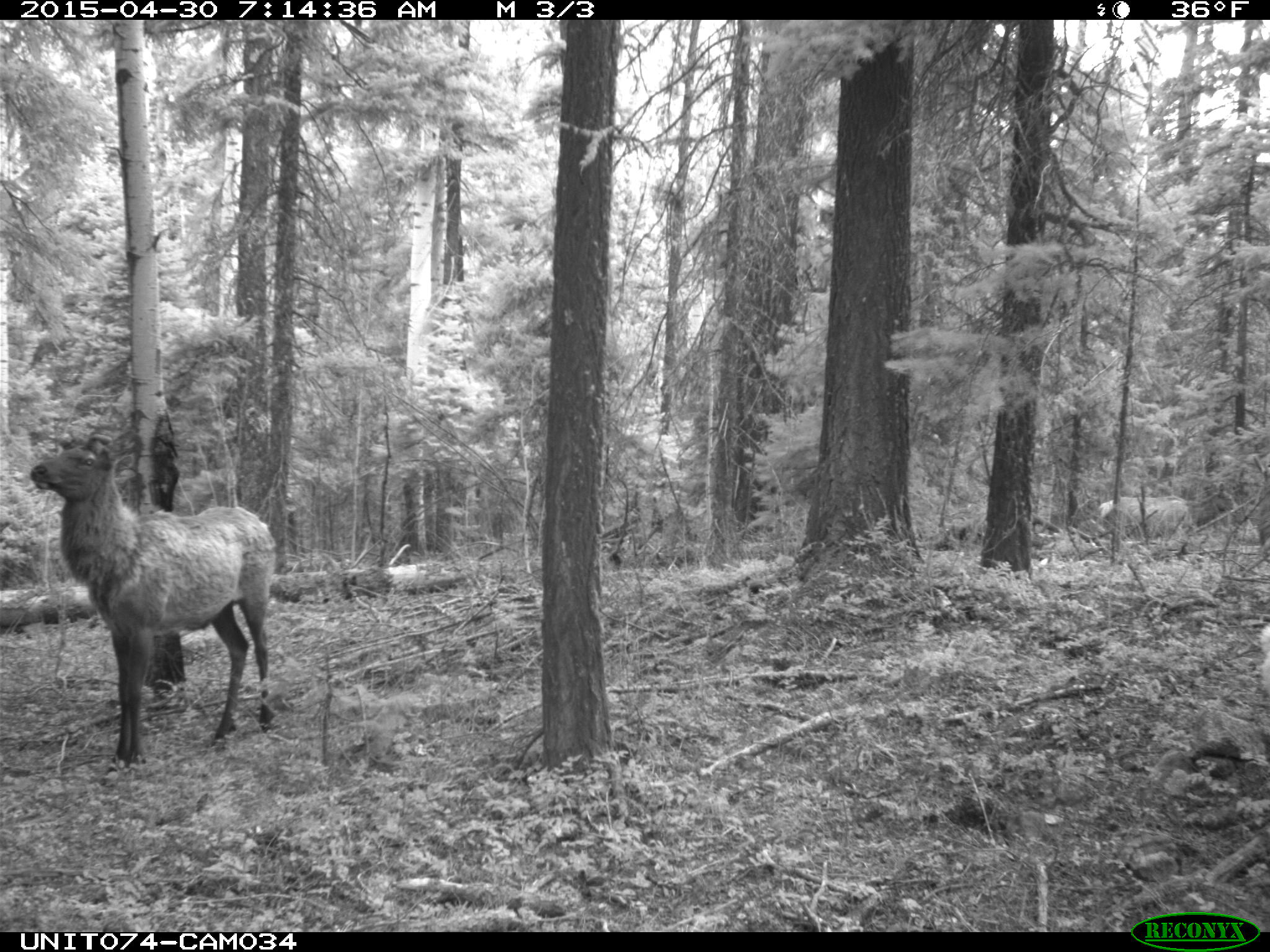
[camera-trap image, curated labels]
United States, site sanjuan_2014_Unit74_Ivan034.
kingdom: Animalia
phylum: Chordata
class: Mammalia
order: Artiodactyla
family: Cervidae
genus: Cervus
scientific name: Cervus elaphus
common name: red deer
Cervus elaphus (red deer).